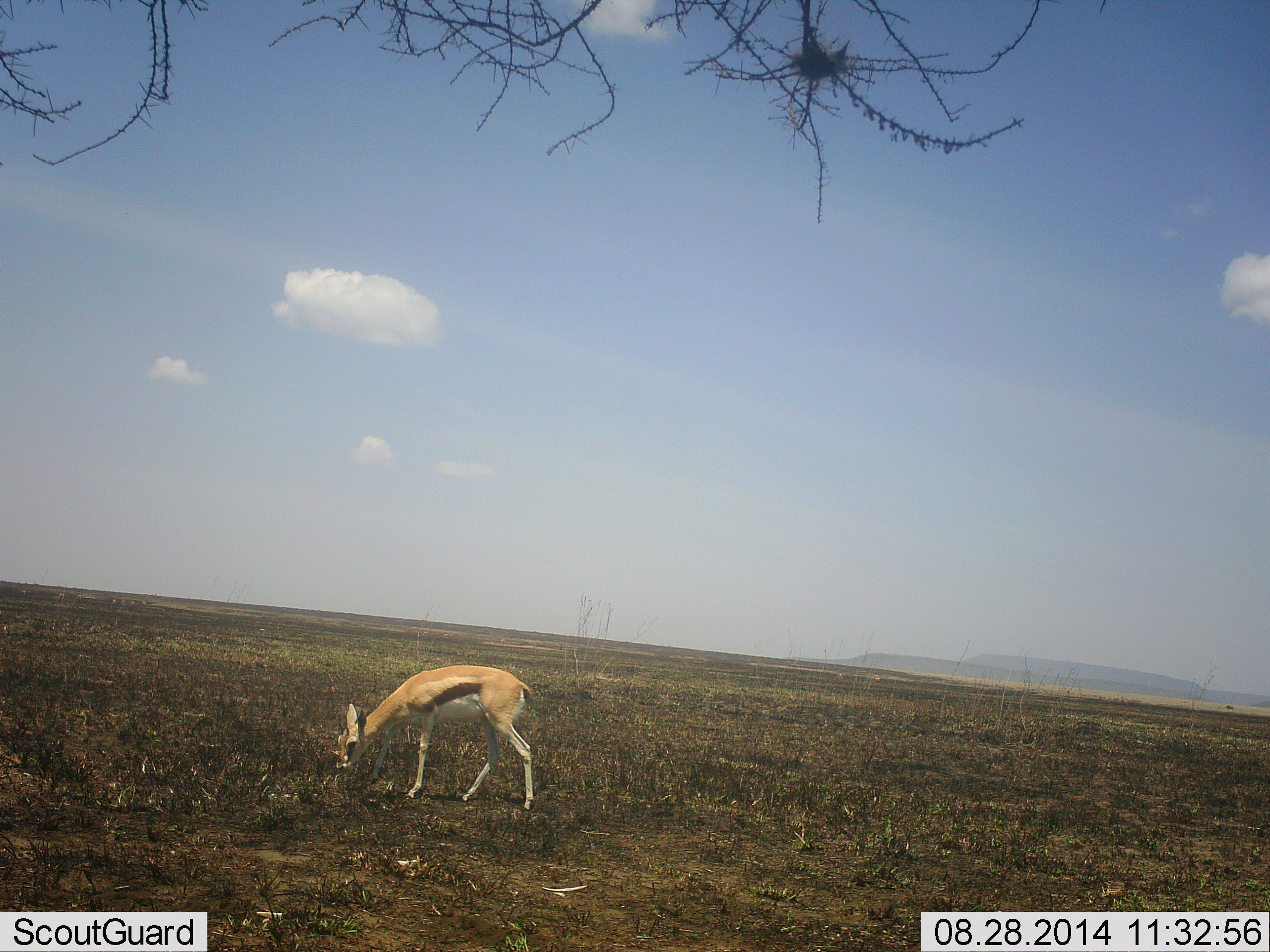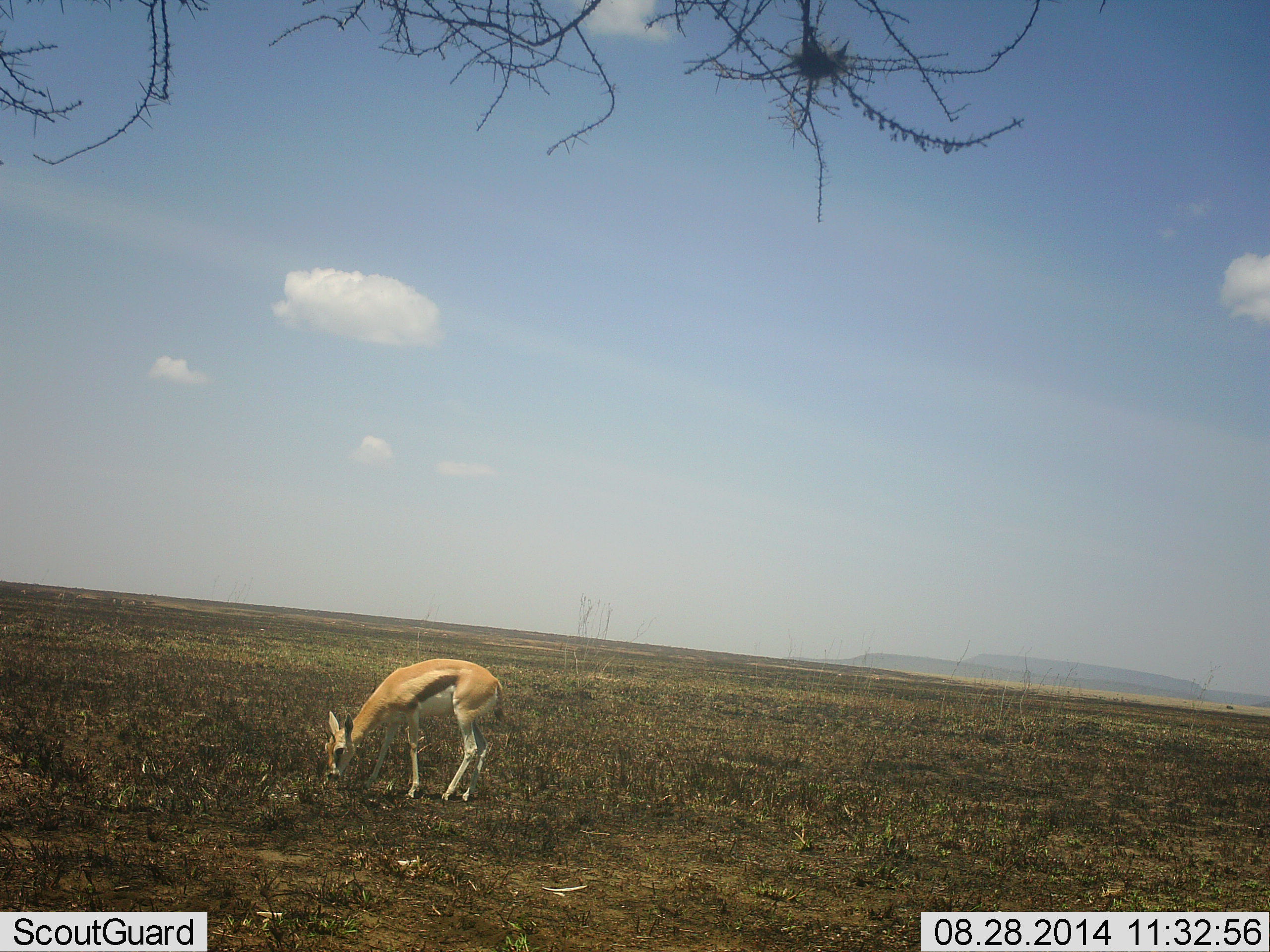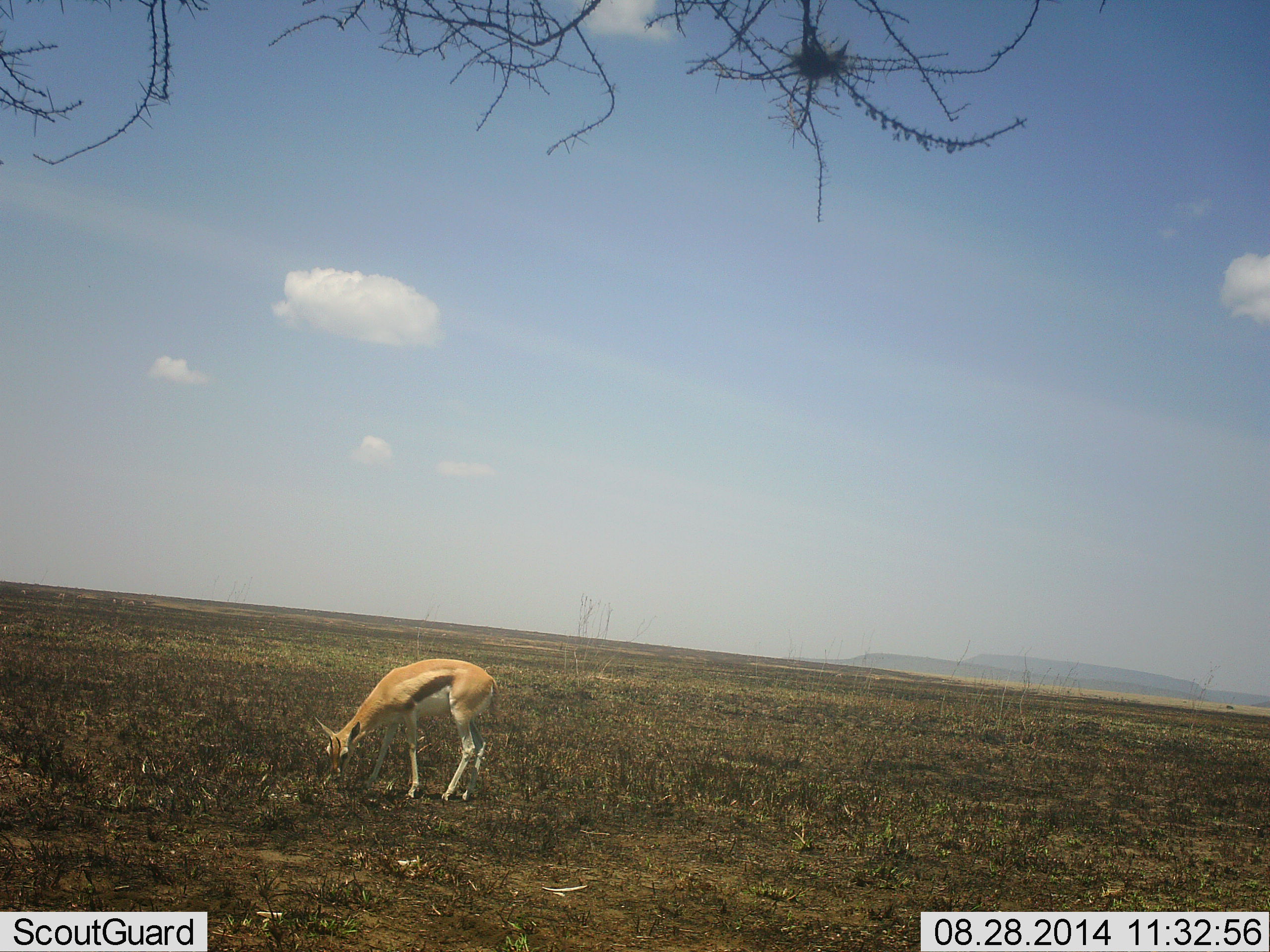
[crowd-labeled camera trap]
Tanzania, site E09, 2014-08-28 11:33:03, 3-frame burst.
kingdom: Animalia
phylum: Chordata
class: Mammalia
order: Artiodactyla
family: Bovidae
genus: Eudorcas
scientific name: Eudorcas thomsonii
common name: thomson's gazelle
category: gazellethomsons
Gazellethomsons (thomson's gazelle) (Eudorcas thomsonii), count 1. Behavior (volunteer vote fractions): standing 20%, resting 0%, moving 0%, interacting 0%. Young present (vote fraction): 0%. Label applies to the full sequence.